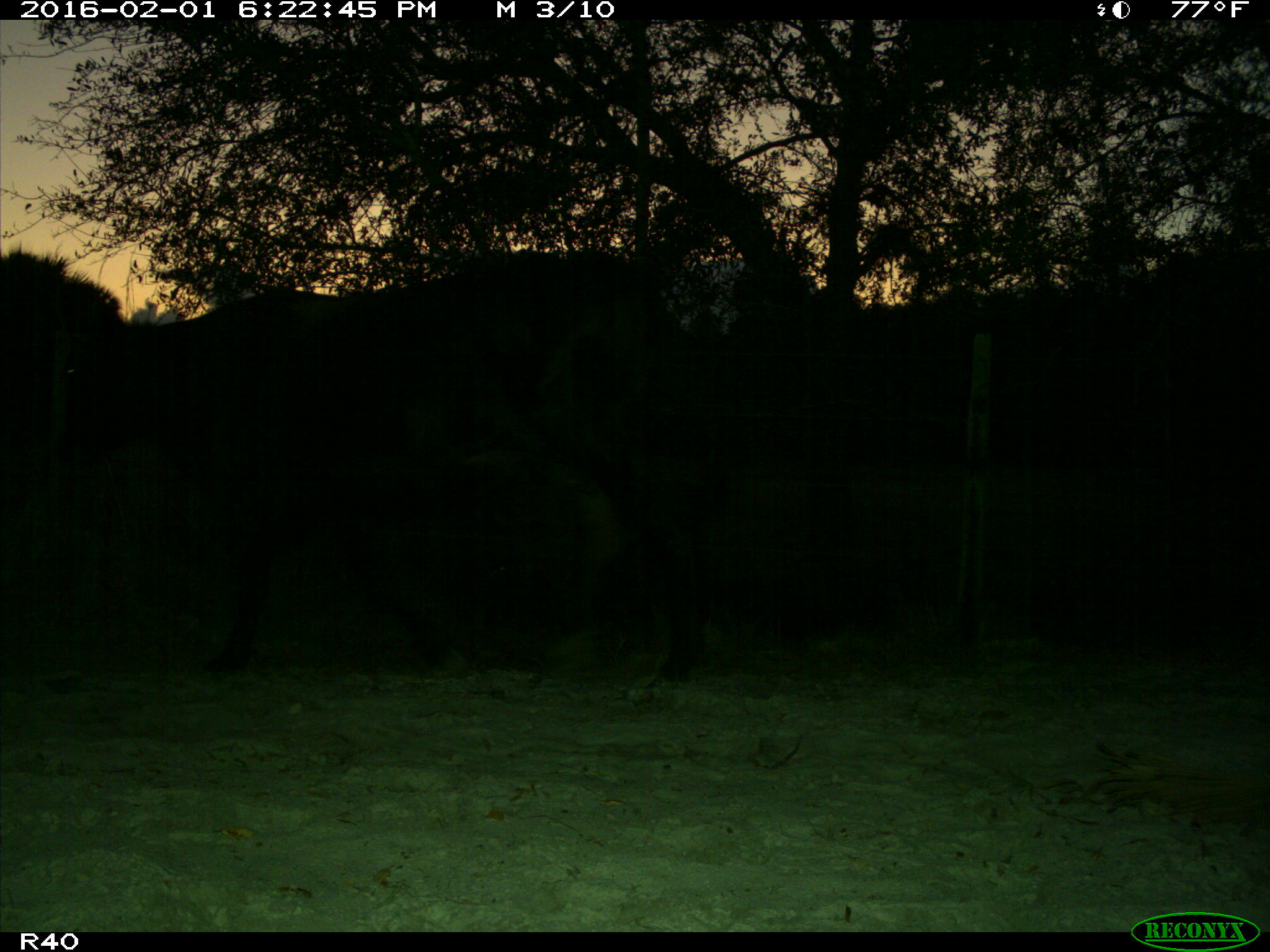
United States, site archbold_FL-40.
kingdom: Animalia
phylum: Chordata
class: Mammalia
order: Artiodactyla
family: Bovidae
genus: Bos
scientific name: Bos taurus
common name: domestic cow